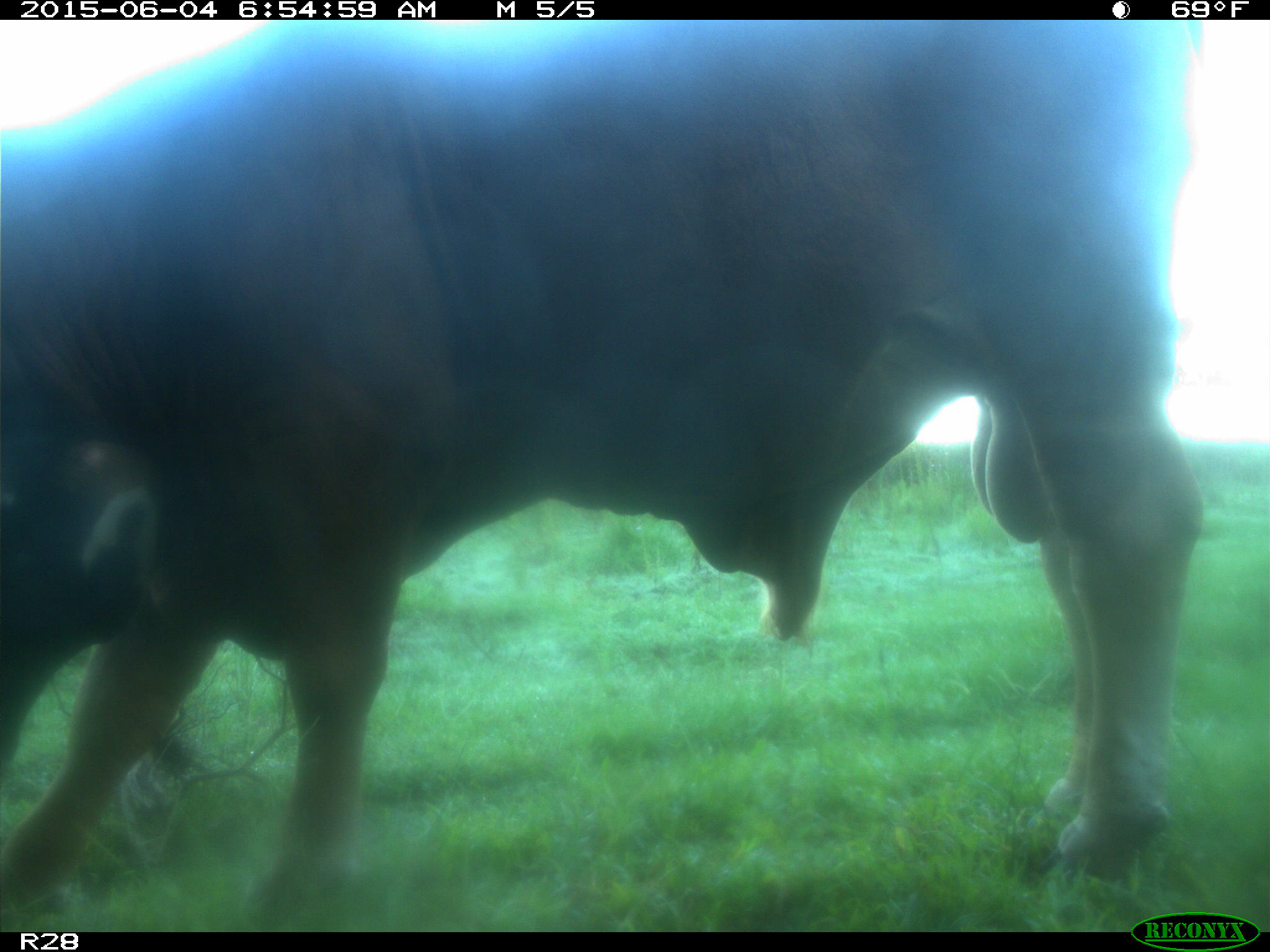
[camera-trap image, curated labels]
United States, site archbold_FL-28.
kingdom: Animalia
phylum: Chordata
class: Mammalia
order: Artiodactyla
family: Bovidae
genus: Bos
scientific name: Bos taurus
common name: domestic cow